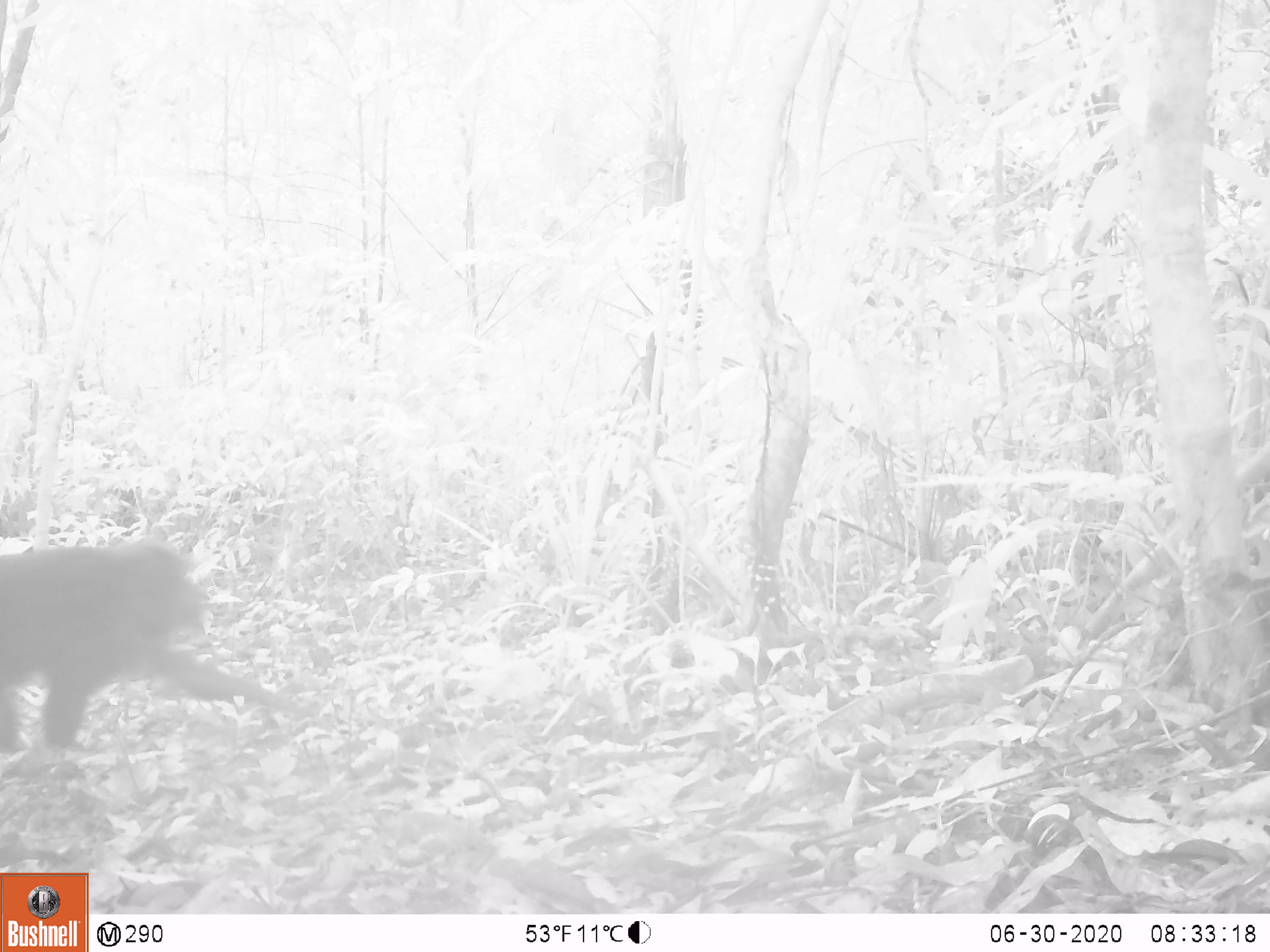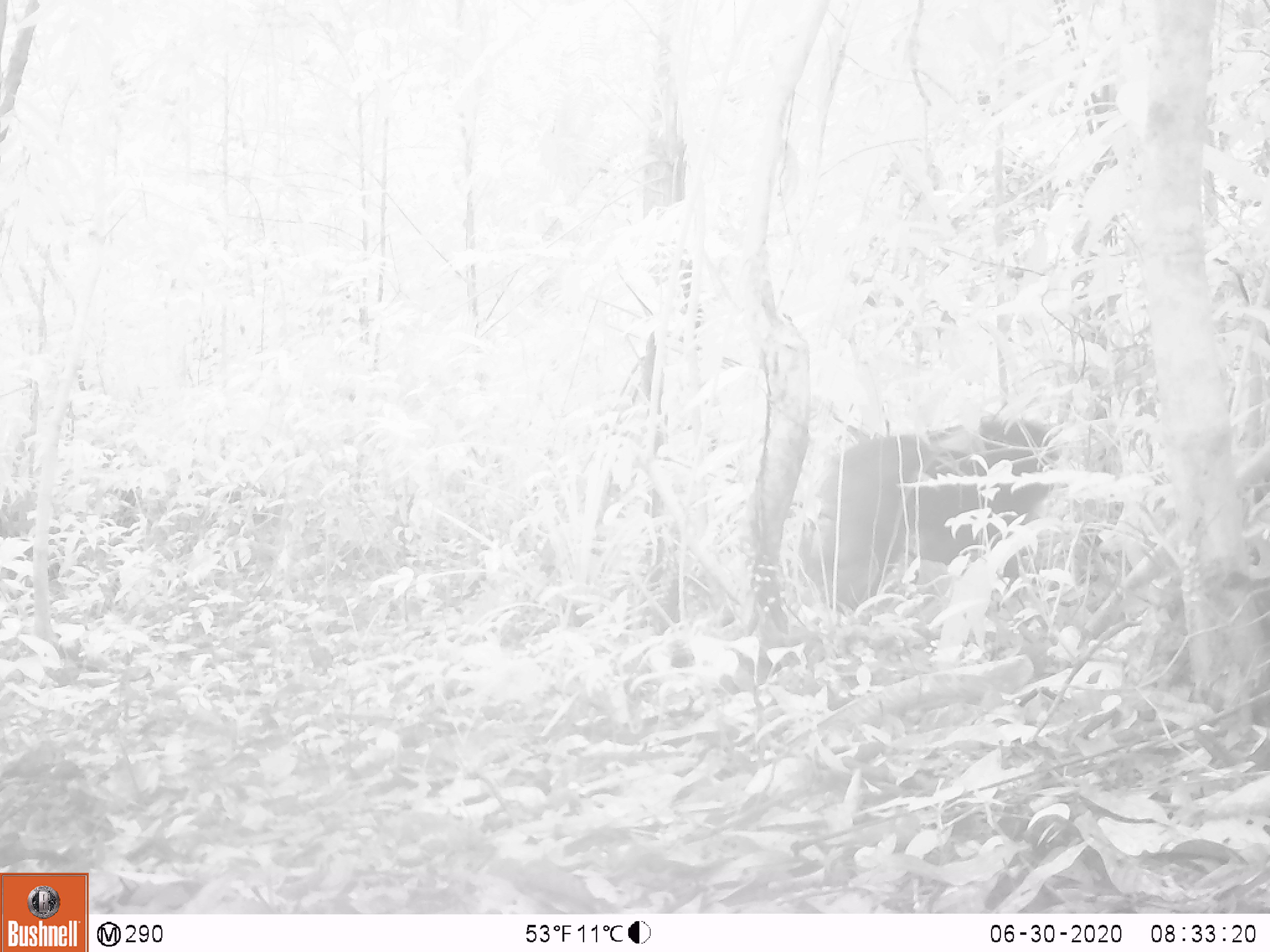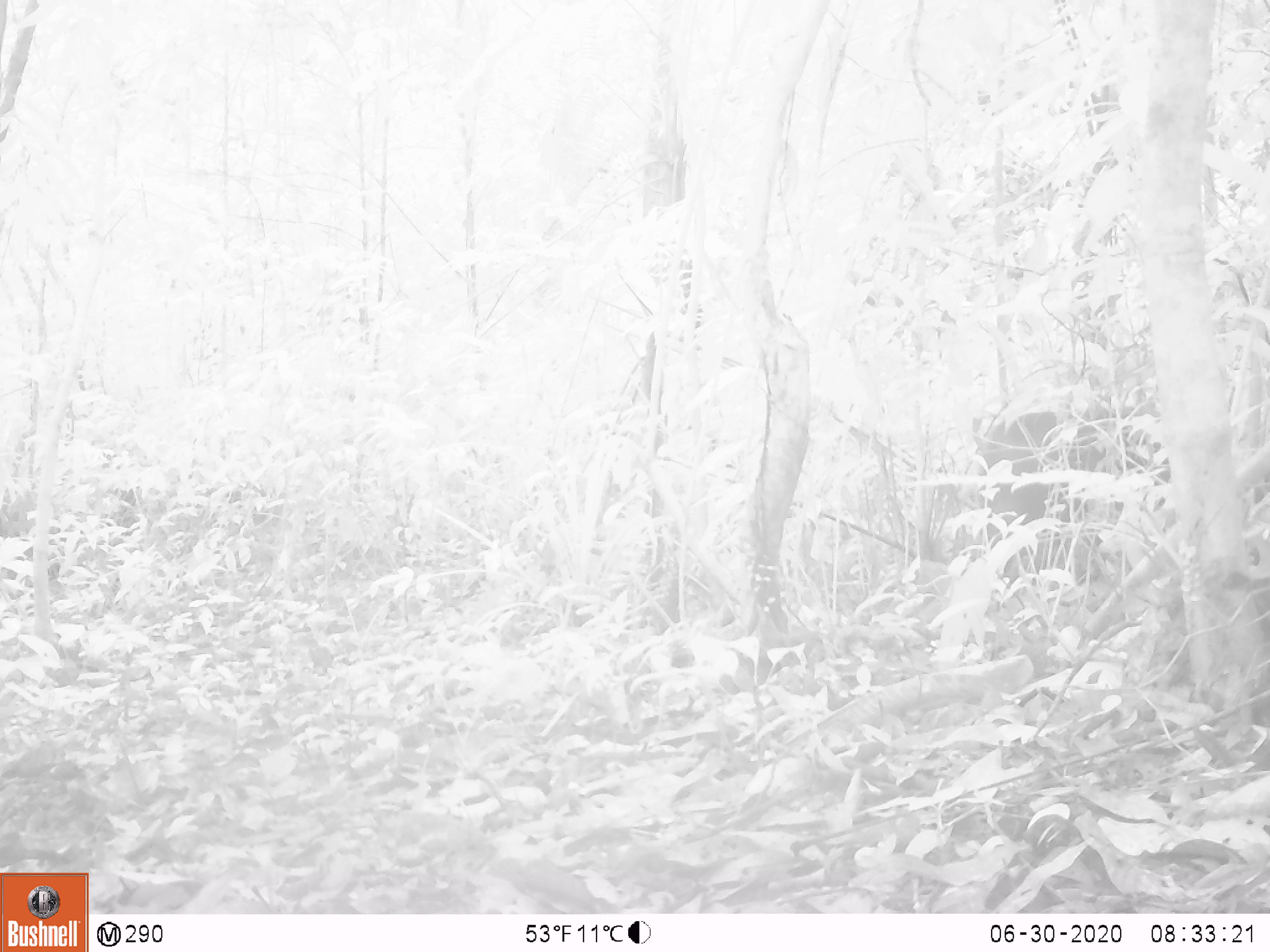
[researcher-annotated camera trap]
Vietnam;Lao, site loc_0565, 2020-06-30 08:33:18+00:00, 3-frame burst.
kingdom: Animalia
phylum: Chordata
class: Mammalia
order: Primates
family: Cercopithecidae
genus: Macaca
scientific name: Macaca arctoides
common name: stump-tailed macaque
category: stump tailed macaque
Stump tailed macaque (stump-tailed macaque) (Macaca arctoides). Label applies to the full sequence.